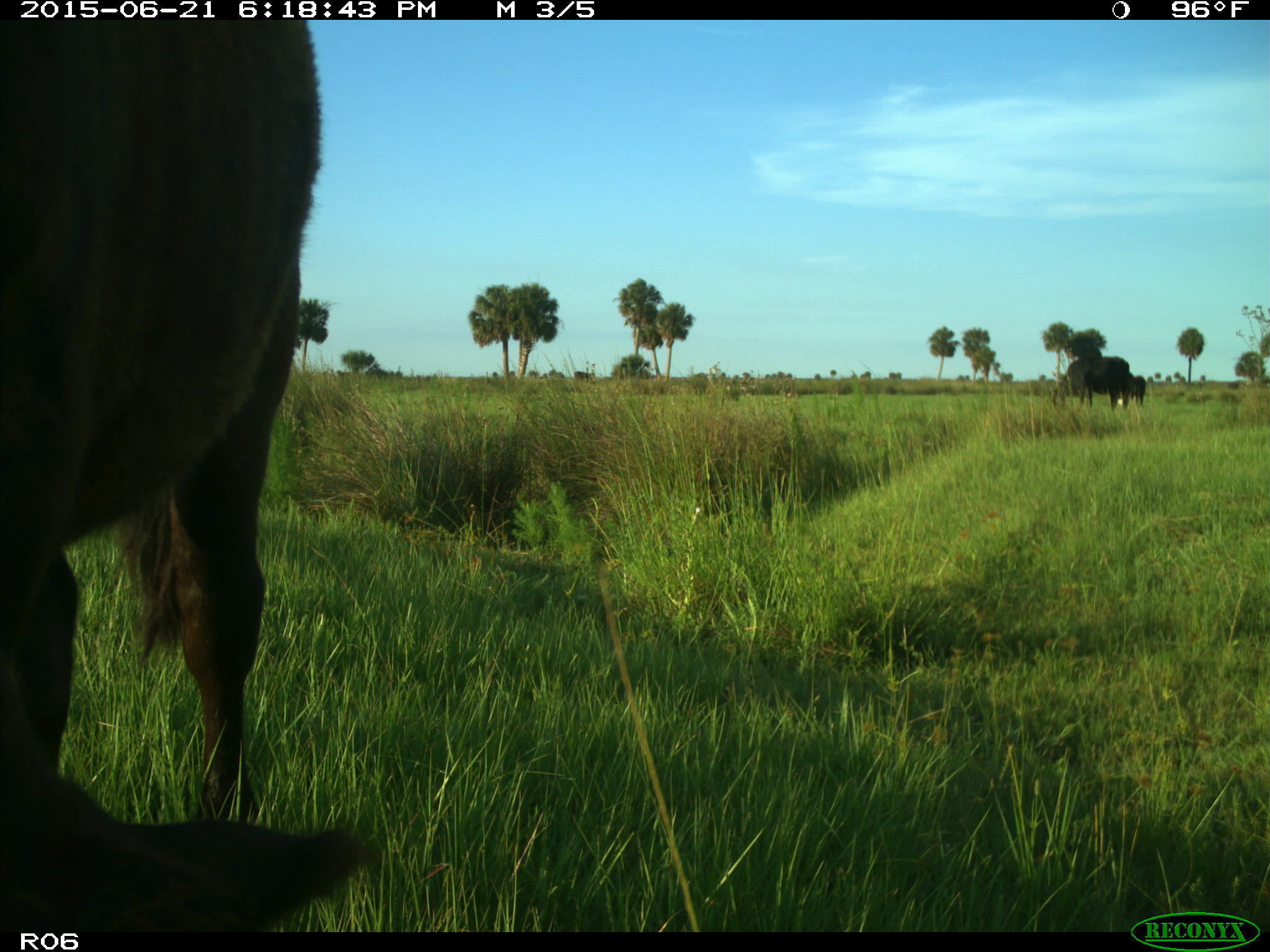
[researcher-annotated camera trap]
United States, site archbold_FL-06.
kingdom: Animalia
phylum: Chordata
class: Mammalia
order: Artiodactyla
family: Bovidae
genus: Bos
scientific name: Bos taurus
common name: domestic cow